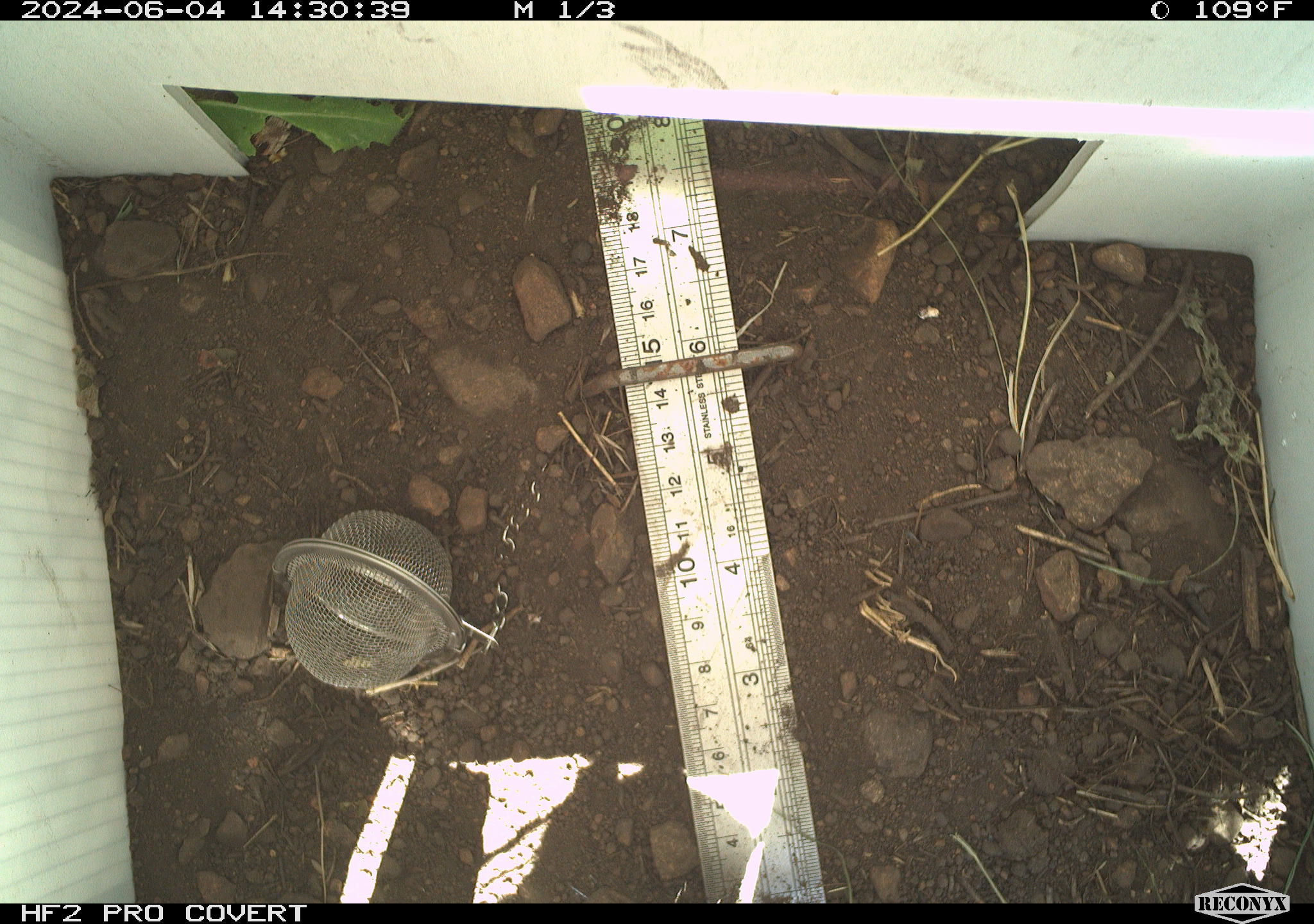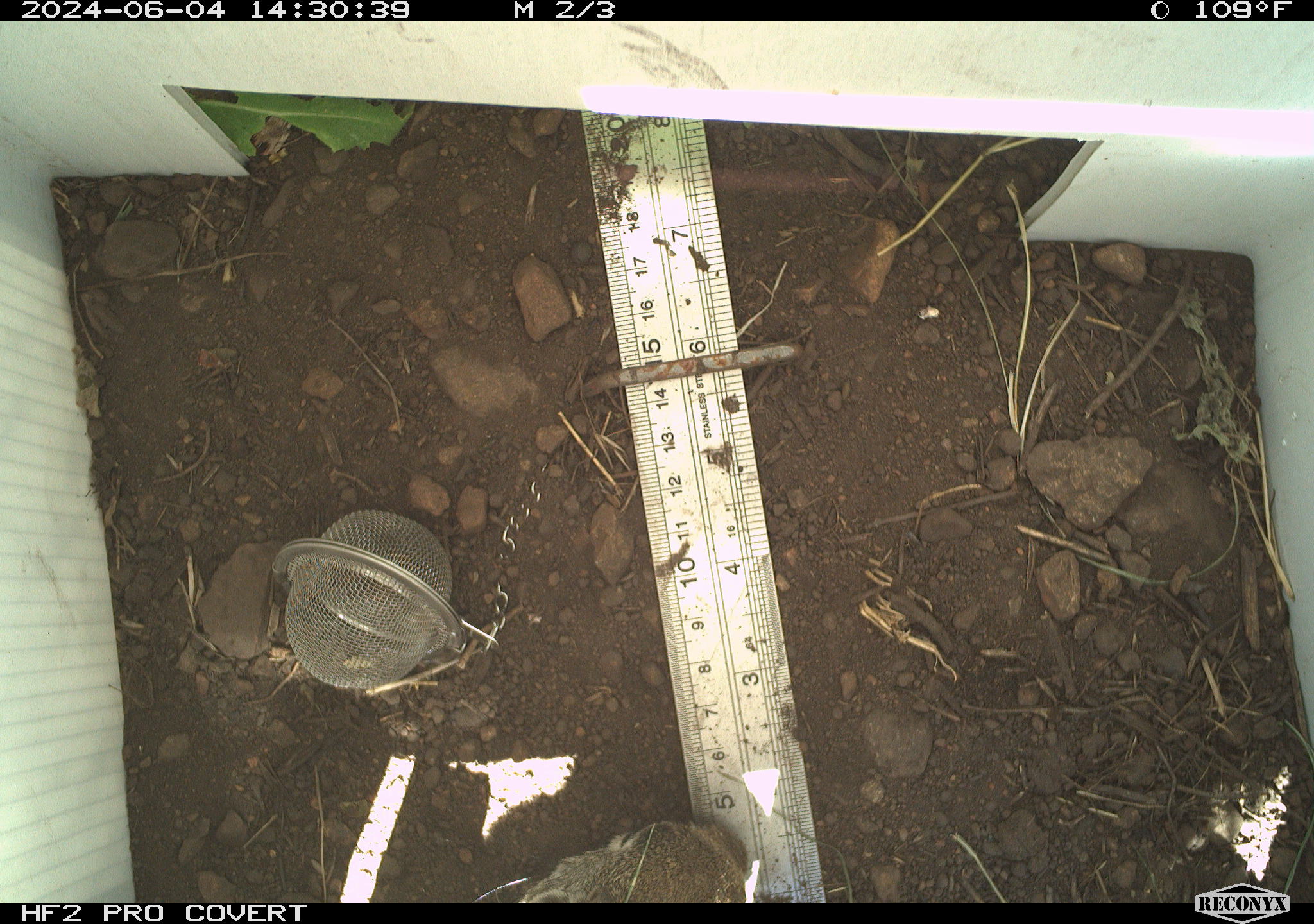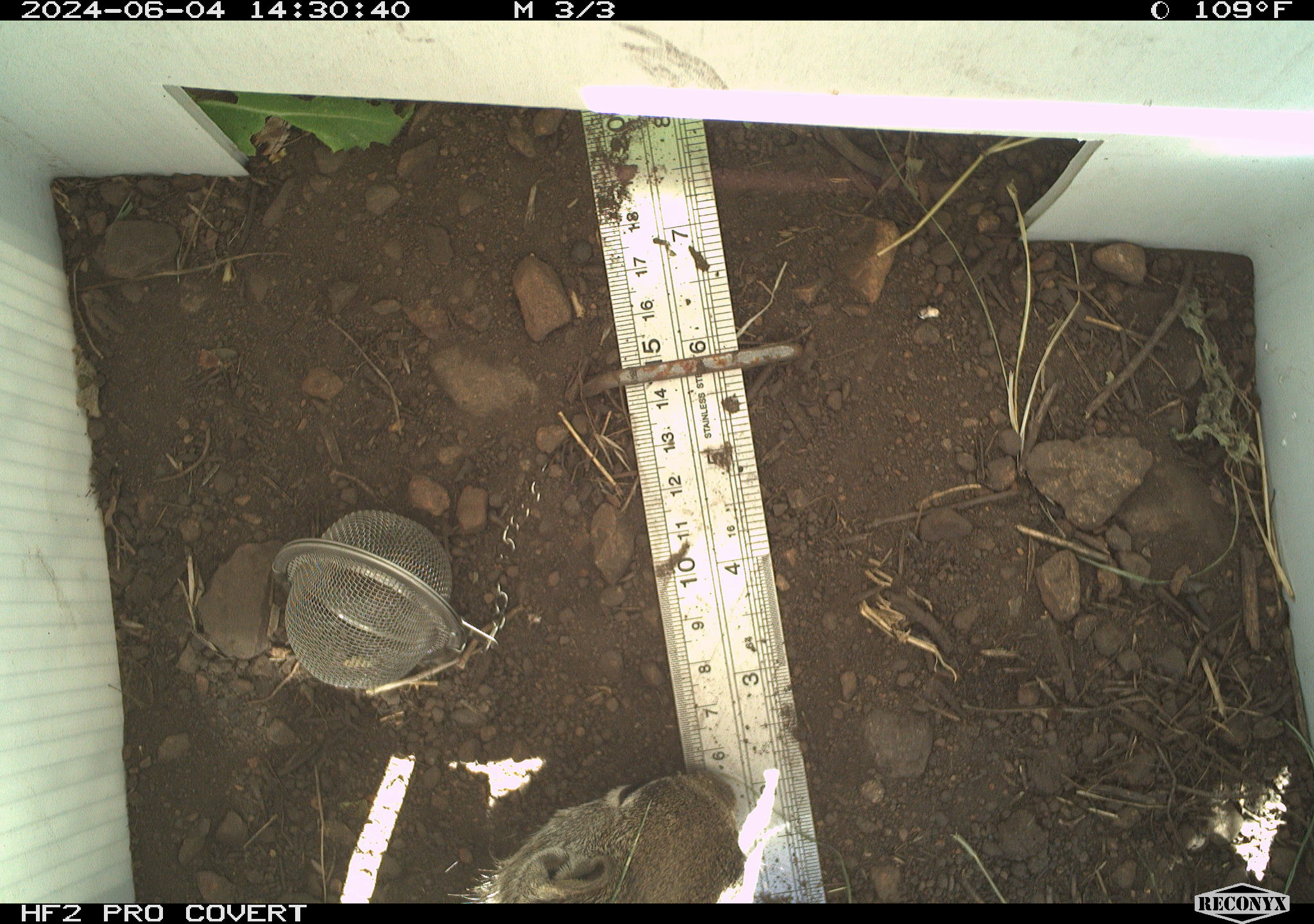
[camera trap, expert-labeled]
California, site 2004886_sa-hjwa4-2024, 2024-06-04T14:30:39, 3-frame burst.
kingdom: Animalia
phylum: Chordata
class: Mammalia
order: Rodentia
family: Sciuridae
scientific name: Sciuridae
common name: squirrels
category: sciuridae family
Sciuridae family (squirrels) (Sciuridae).